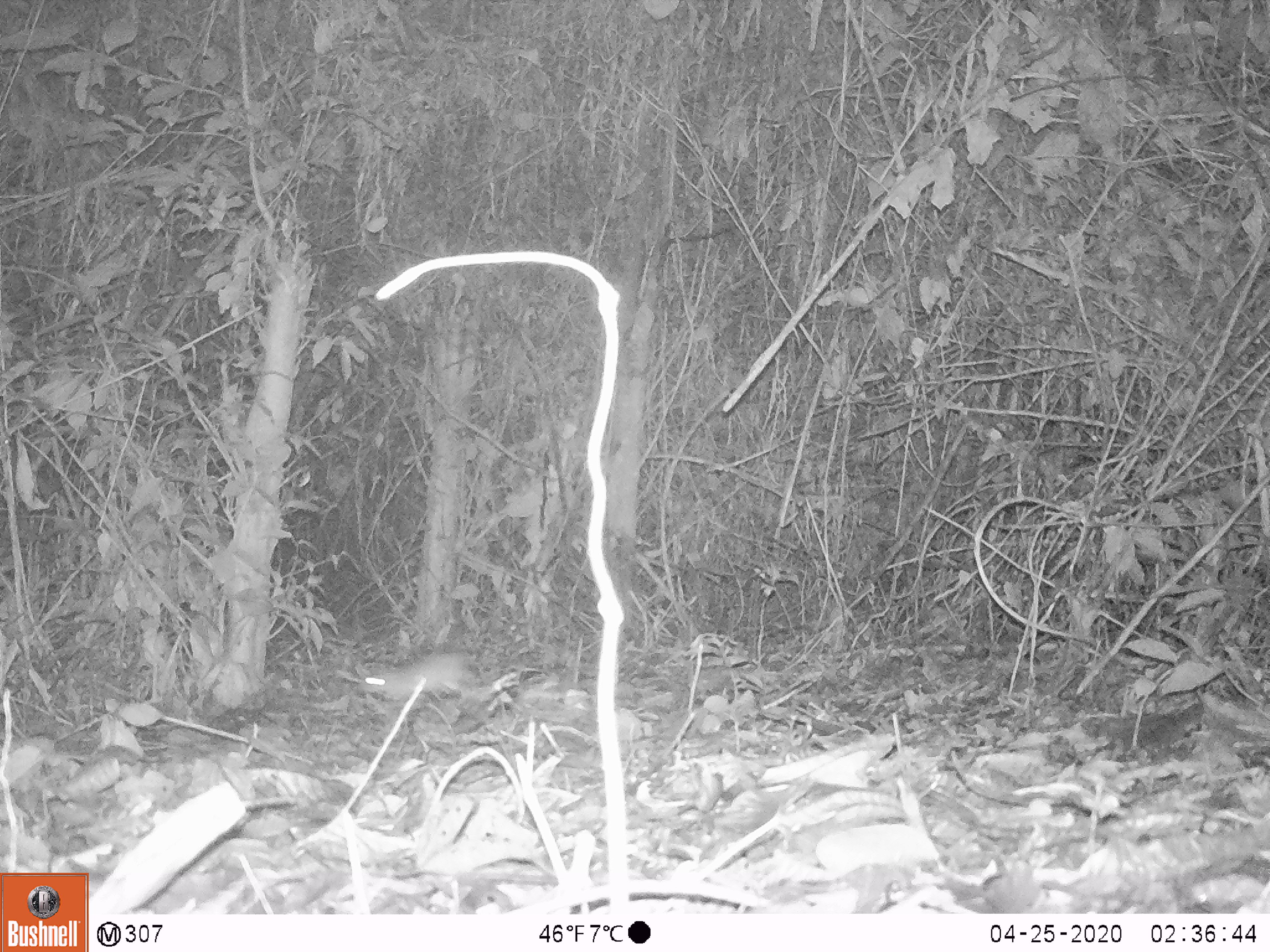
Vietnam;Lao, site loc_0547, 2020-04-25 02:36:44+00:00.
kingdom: Animalia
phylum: Chordata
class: Mammalia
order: Rodentia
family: Muridae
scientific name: Muridae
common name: old-world mice and rats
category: unidentified murid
Unidentified murid (old-world mice and rats) (Muridae). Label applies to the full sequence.